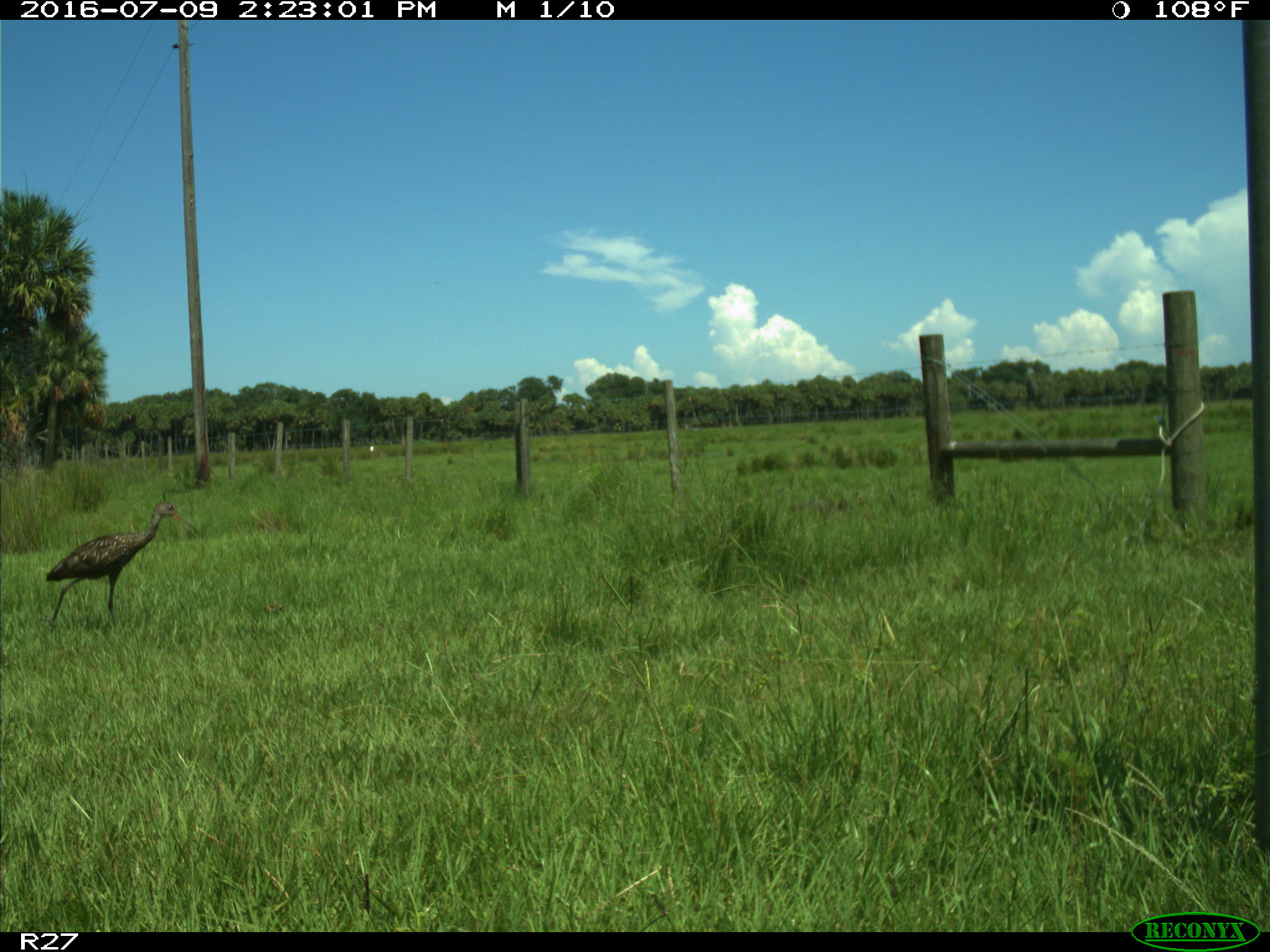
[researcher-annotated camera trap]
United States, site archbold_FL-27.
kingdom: Animalia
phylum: Chordata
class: Aves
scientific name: Aves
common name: birds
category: unidentified bird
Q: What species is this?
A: Unidentified bird (birds) (Aves).